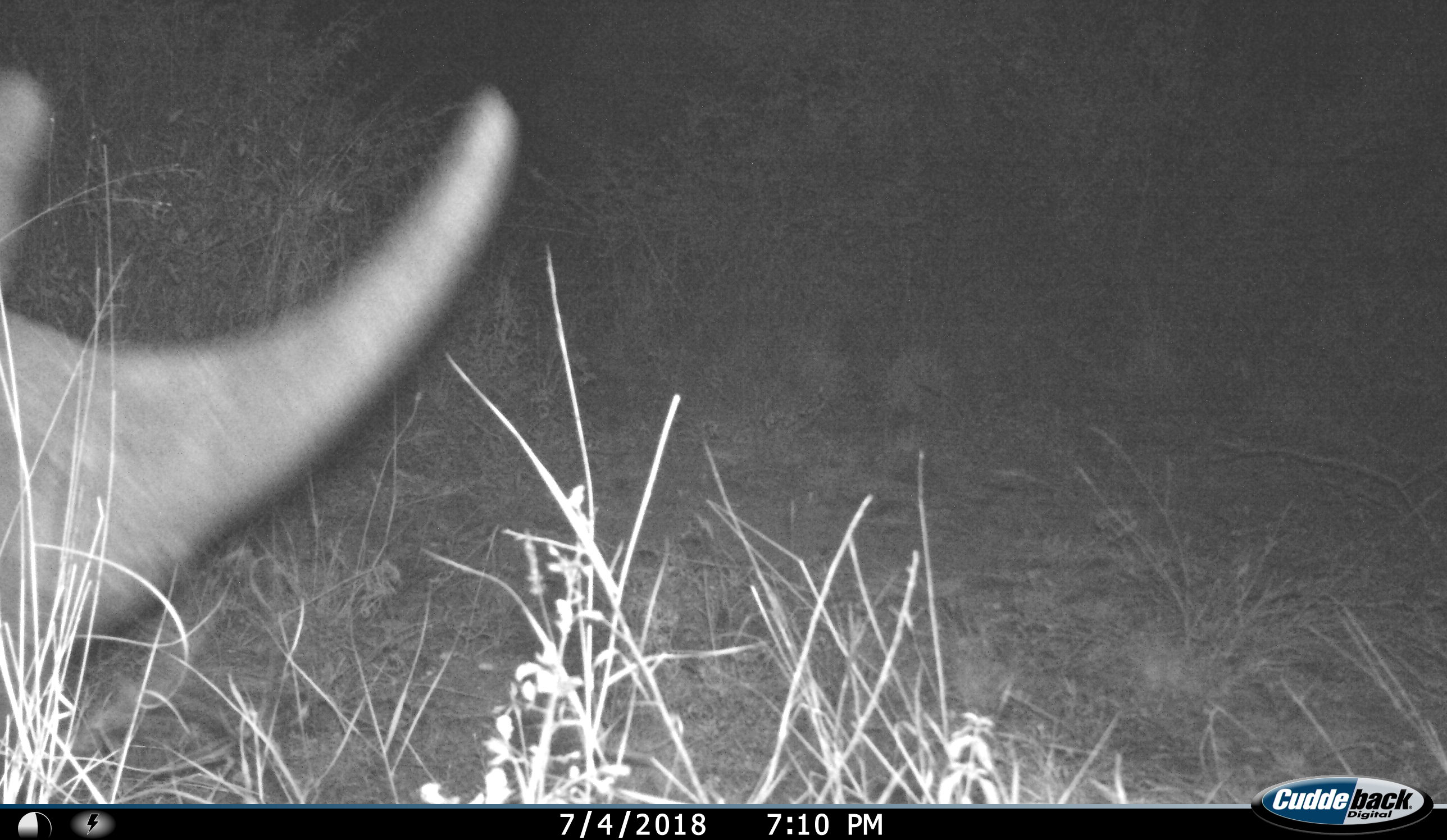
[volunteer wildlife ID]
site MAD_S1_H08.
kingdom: Animalia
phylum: Chordata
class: Mammalia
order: Perissodactyla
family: Rhinocerotidae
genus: Ceratotherium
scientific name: Ceratotherium simum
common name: white rhinoceros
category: rhinoceroswhite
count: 1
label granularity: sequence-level